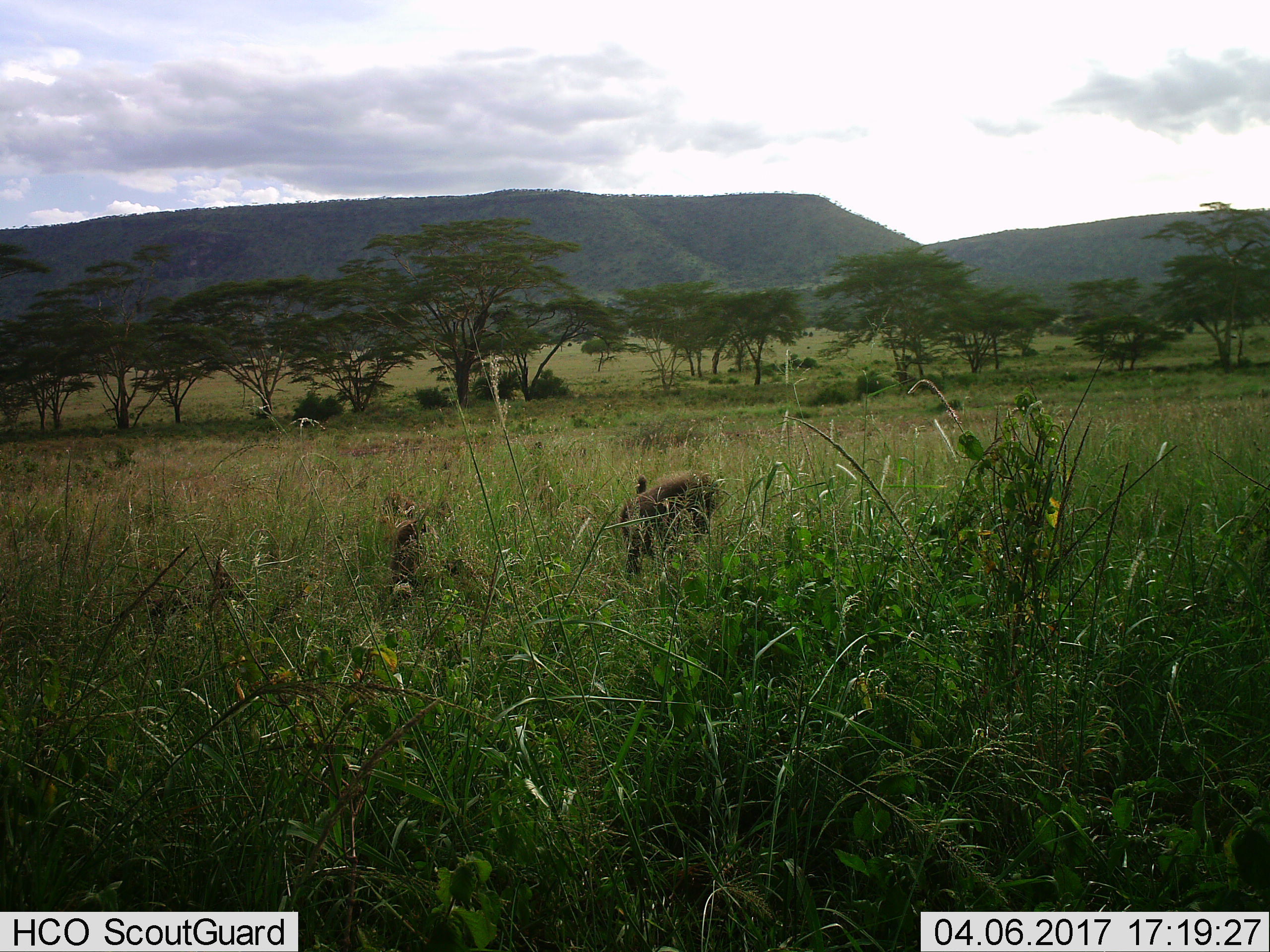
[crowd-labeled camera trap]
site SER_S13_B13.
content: unidentified animal